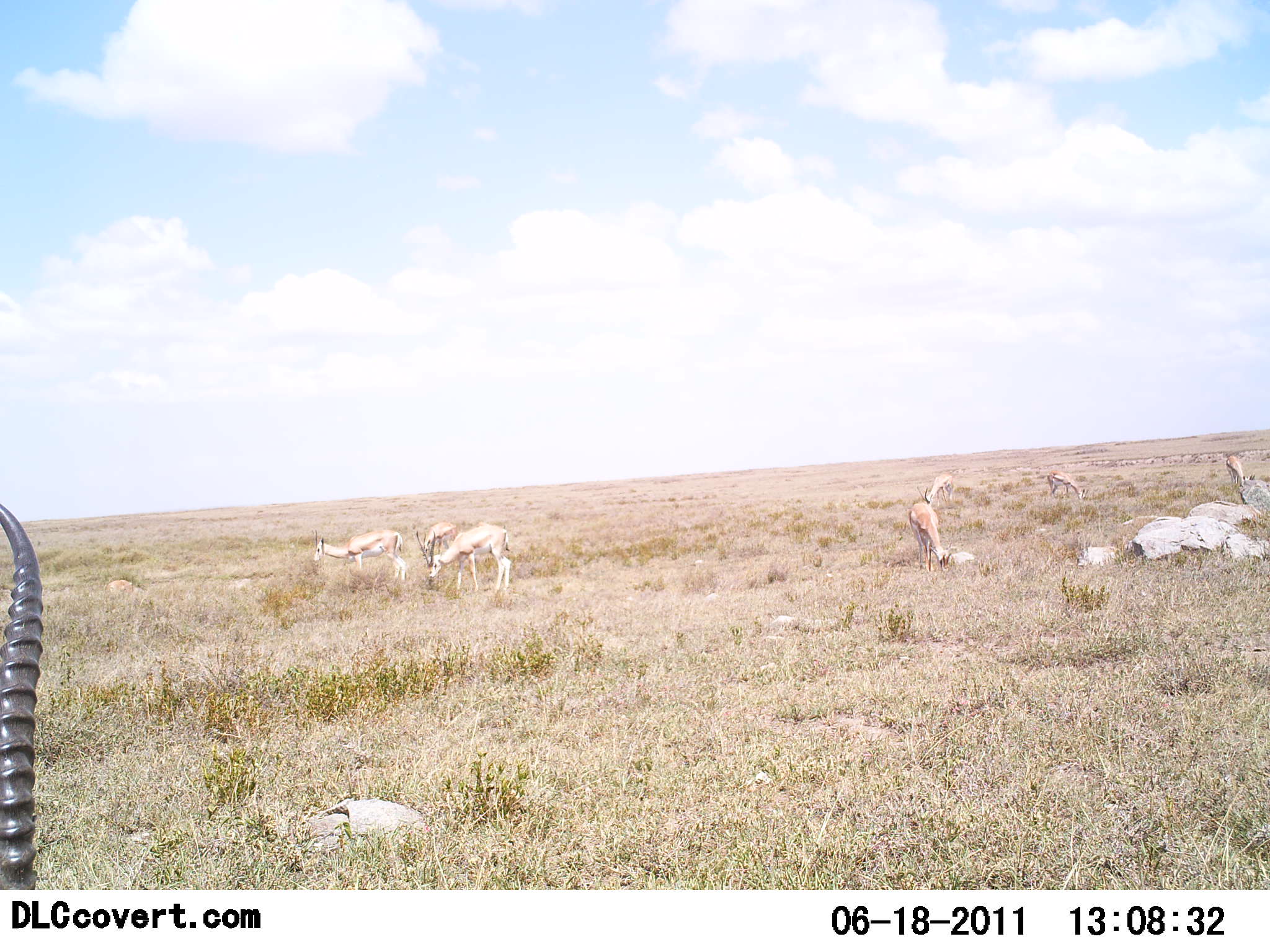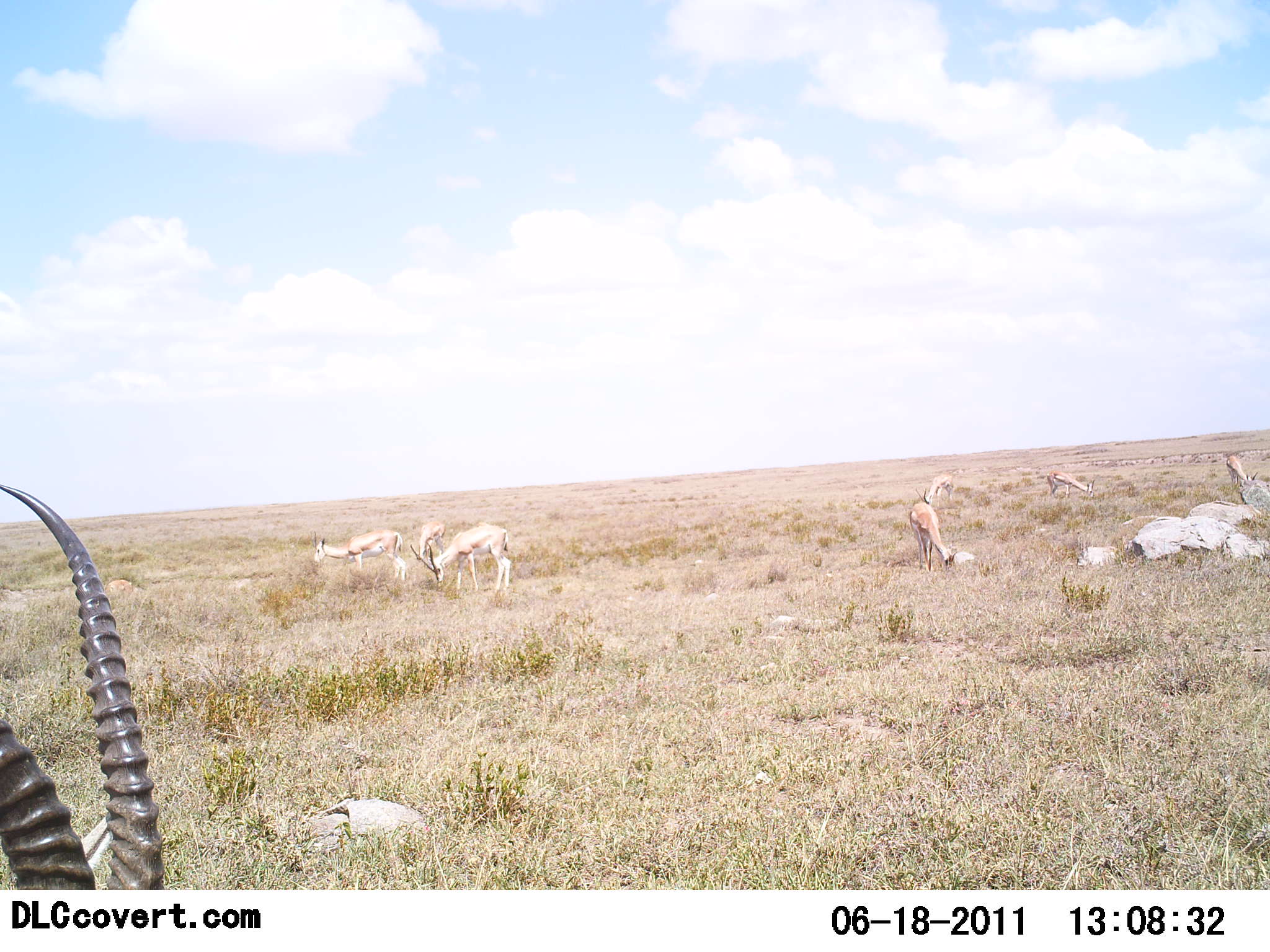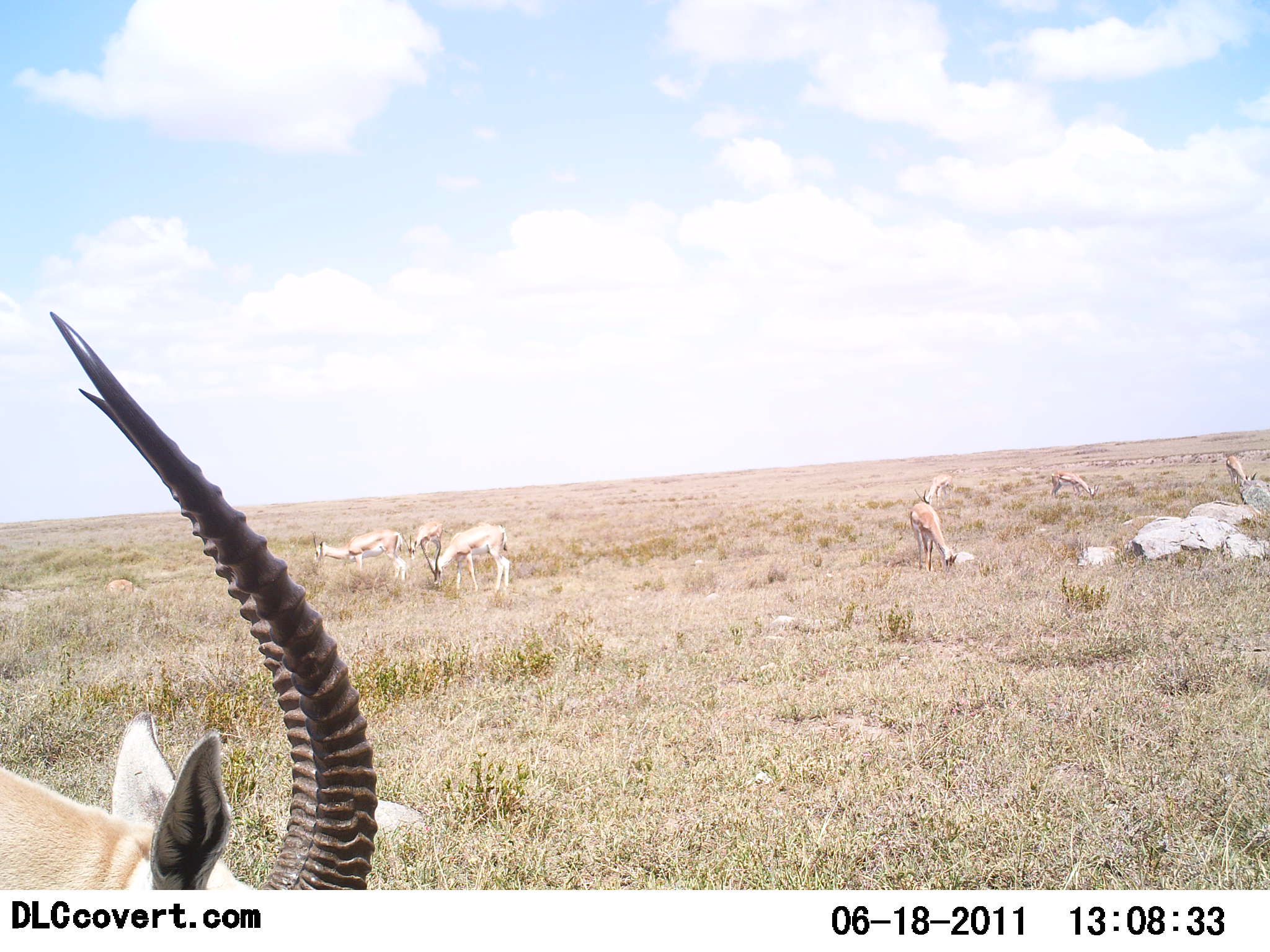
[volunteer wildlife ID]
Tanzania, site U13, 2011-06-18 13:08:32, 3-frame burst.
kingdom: Animalia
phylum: Chordata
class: Mammalia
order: Artiodactyla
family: Bovidae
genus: Nanger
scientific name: Nanger granti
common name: grant's gazelle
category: gazellegrants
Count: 7.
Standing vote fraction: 64%.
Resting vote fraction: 0%.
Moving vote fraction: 0%.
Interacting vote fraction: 0%.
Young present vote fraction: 0%.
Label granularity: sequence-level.